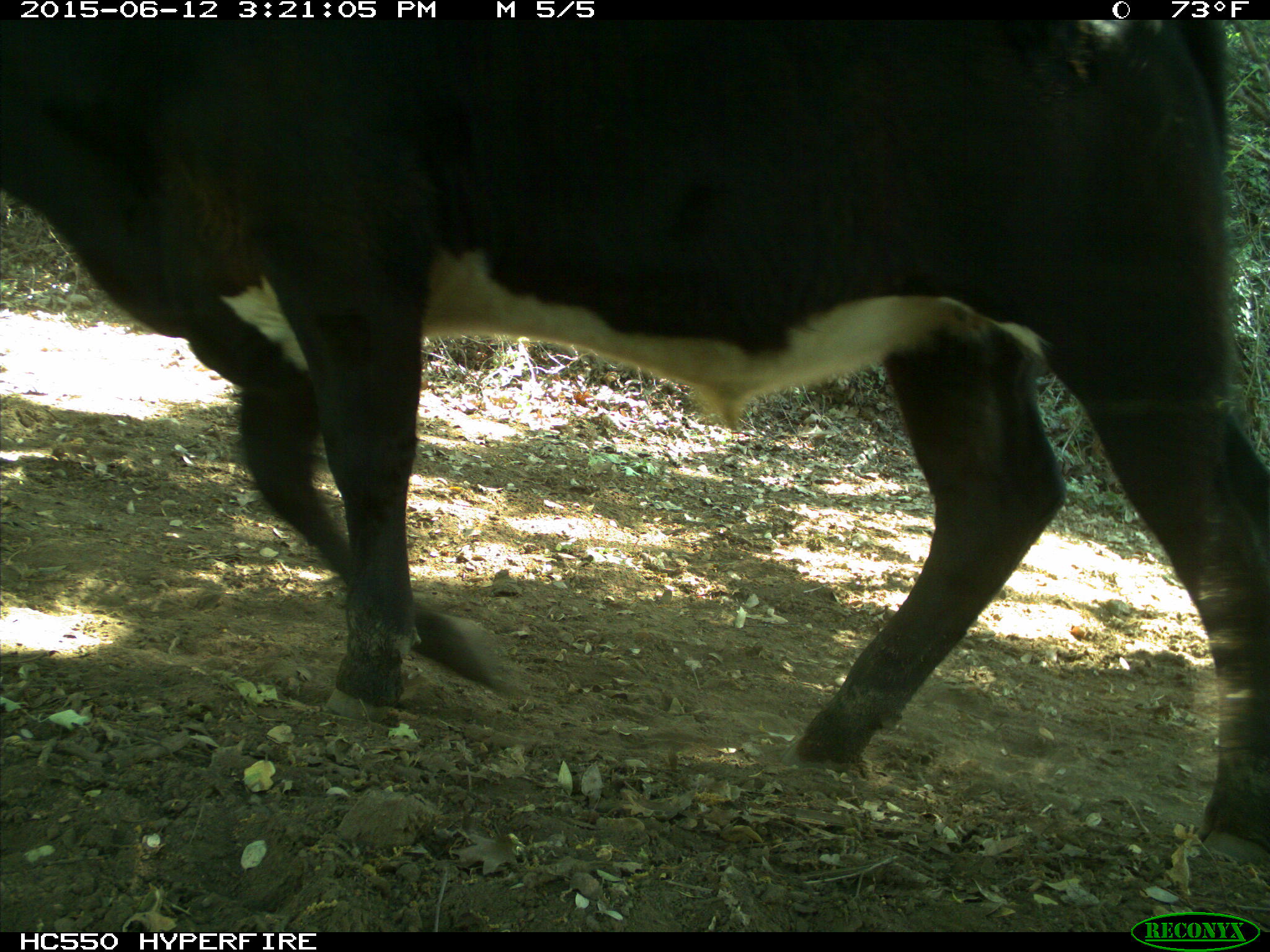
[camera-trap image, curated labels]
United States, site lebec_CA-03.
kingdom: Animalia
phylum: Chordata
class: Mammalia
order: Artiodactyla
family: Bovidae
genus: Bos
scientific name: Bos taurus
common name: domestic cow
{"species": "Bos taurus (domestic cow)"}